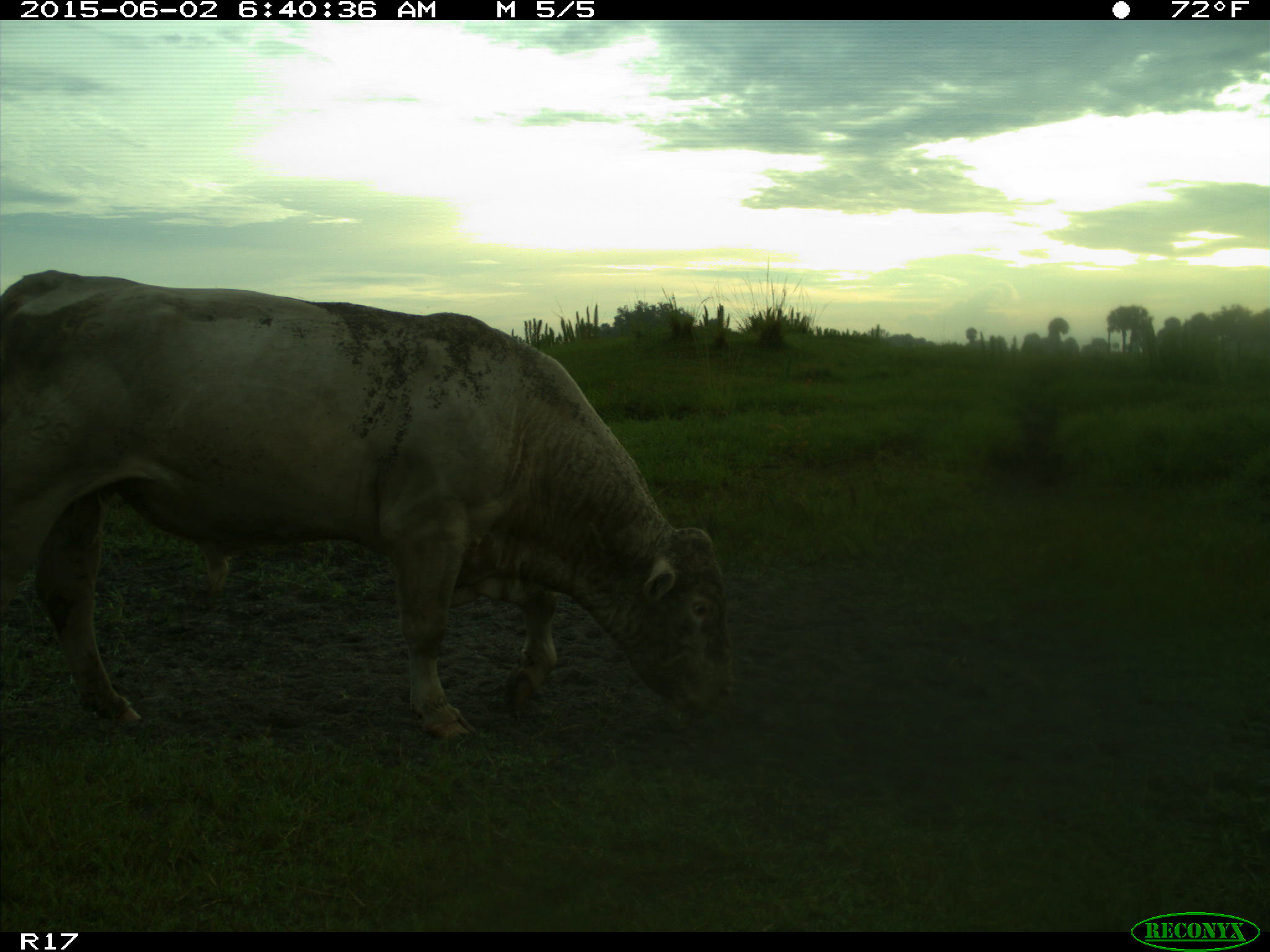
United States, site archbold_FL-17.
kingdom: Animalia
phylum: Chordata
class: Mammalia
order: Artiodactyla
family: Bovidae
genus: Bos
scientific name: Bos taurus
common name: domestic cow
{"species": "Bos taurus (domestic cow)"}